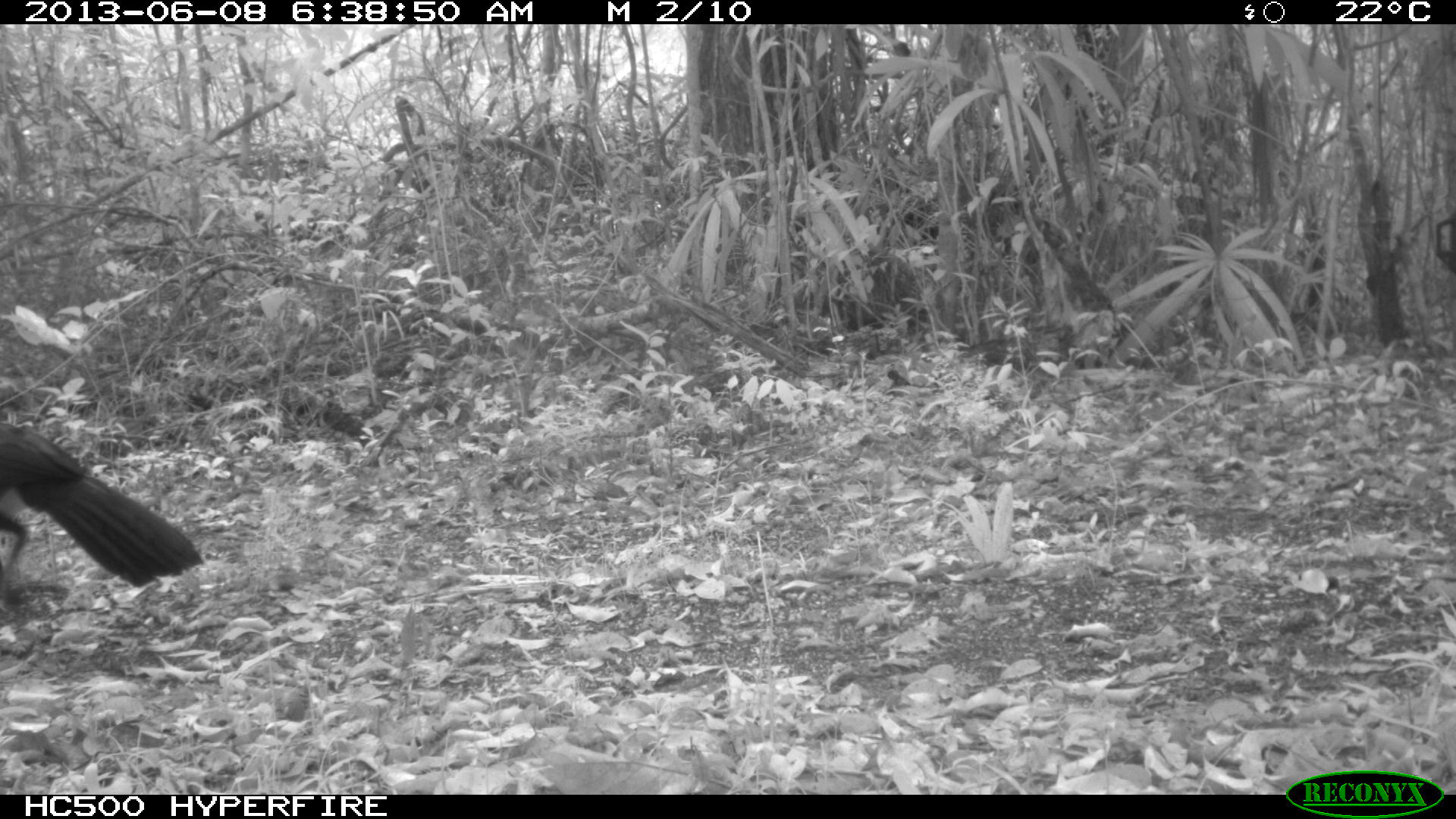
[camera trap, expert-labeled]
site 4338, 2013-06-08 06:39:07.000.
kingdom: Animalia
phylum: Chordata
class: Aves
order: Galliformes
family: Cracidae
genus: Crax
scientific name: Crax rubra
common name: great curassow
Crax rubra (great curassow), count 1, sex male.